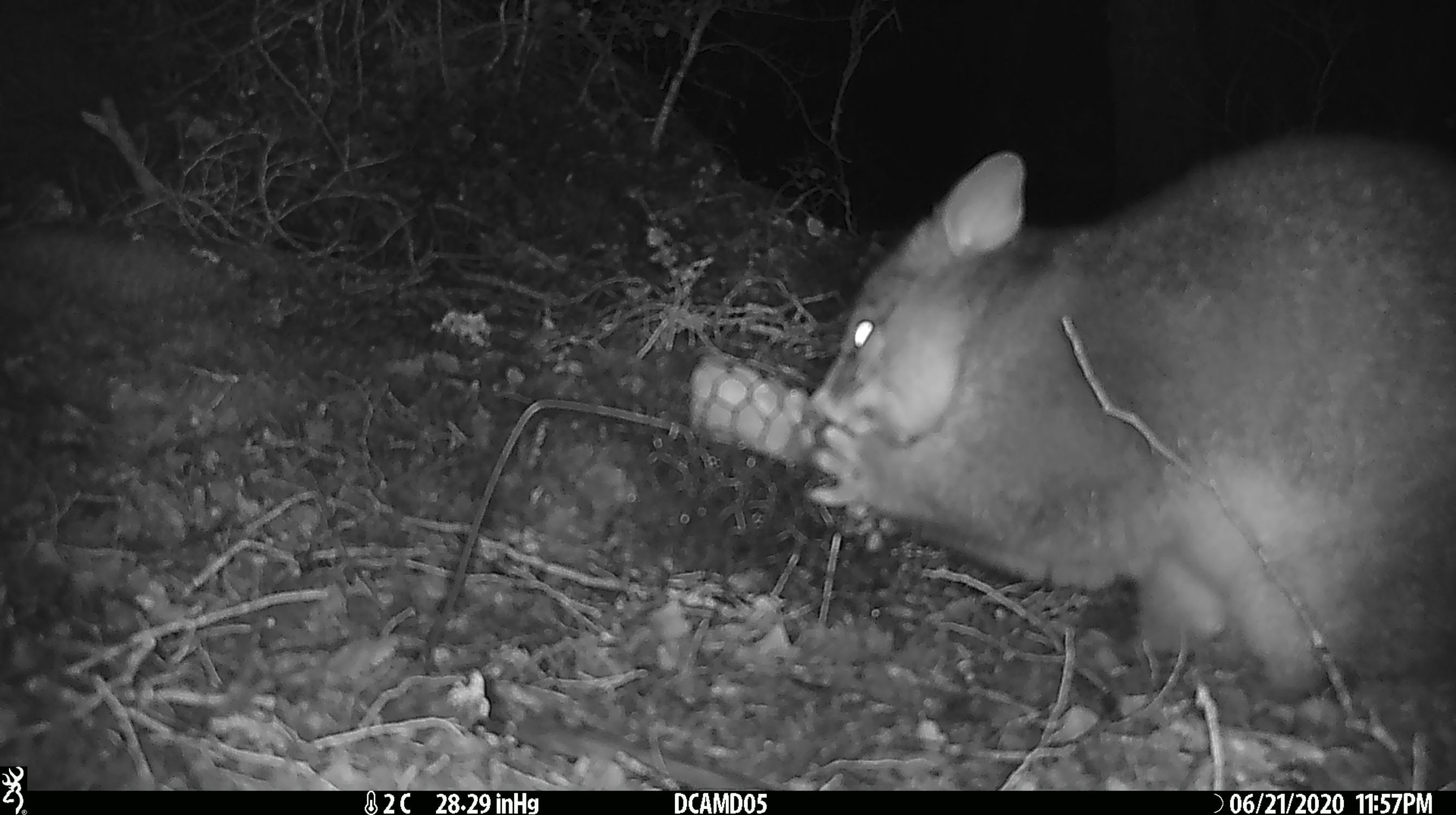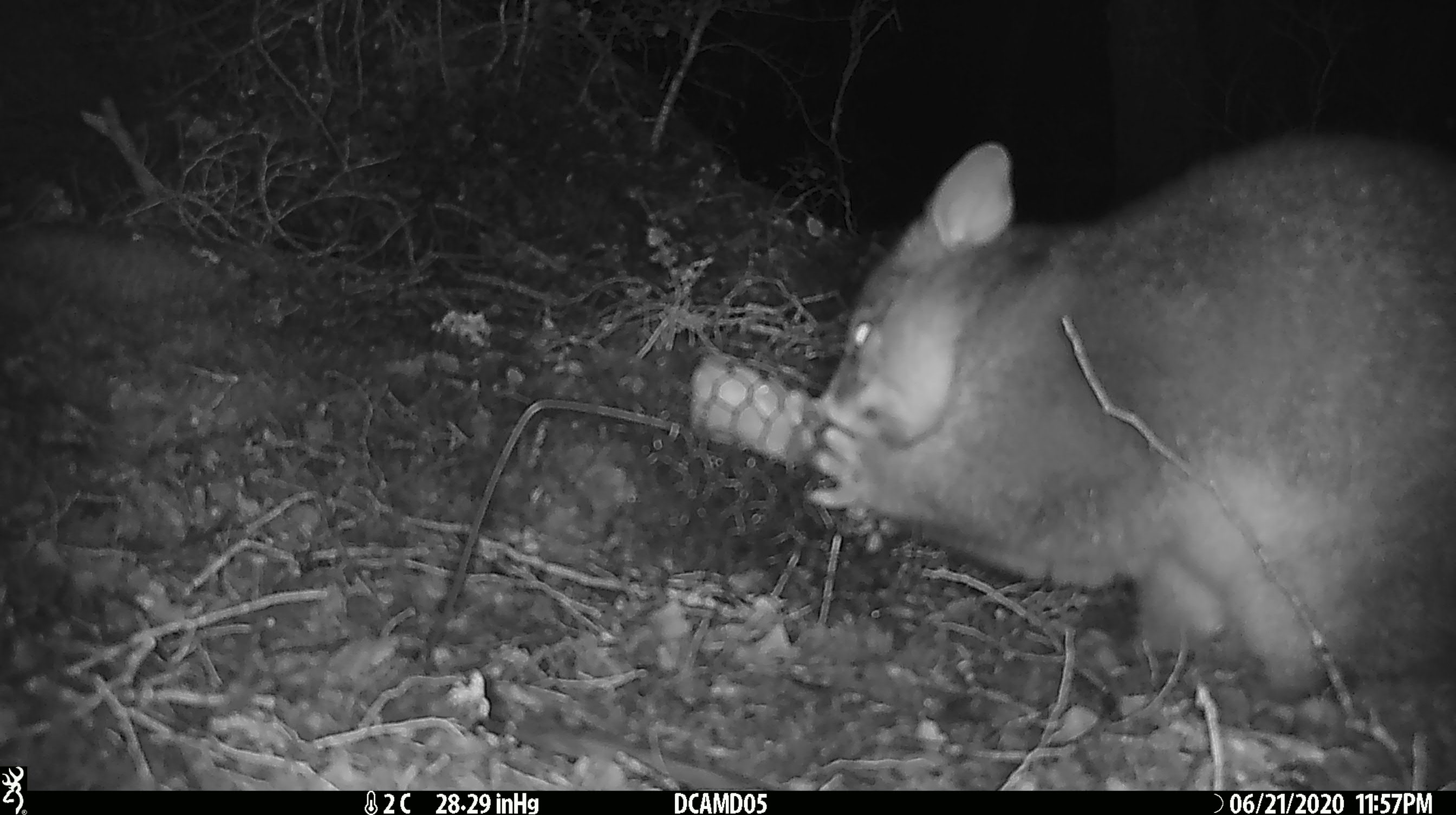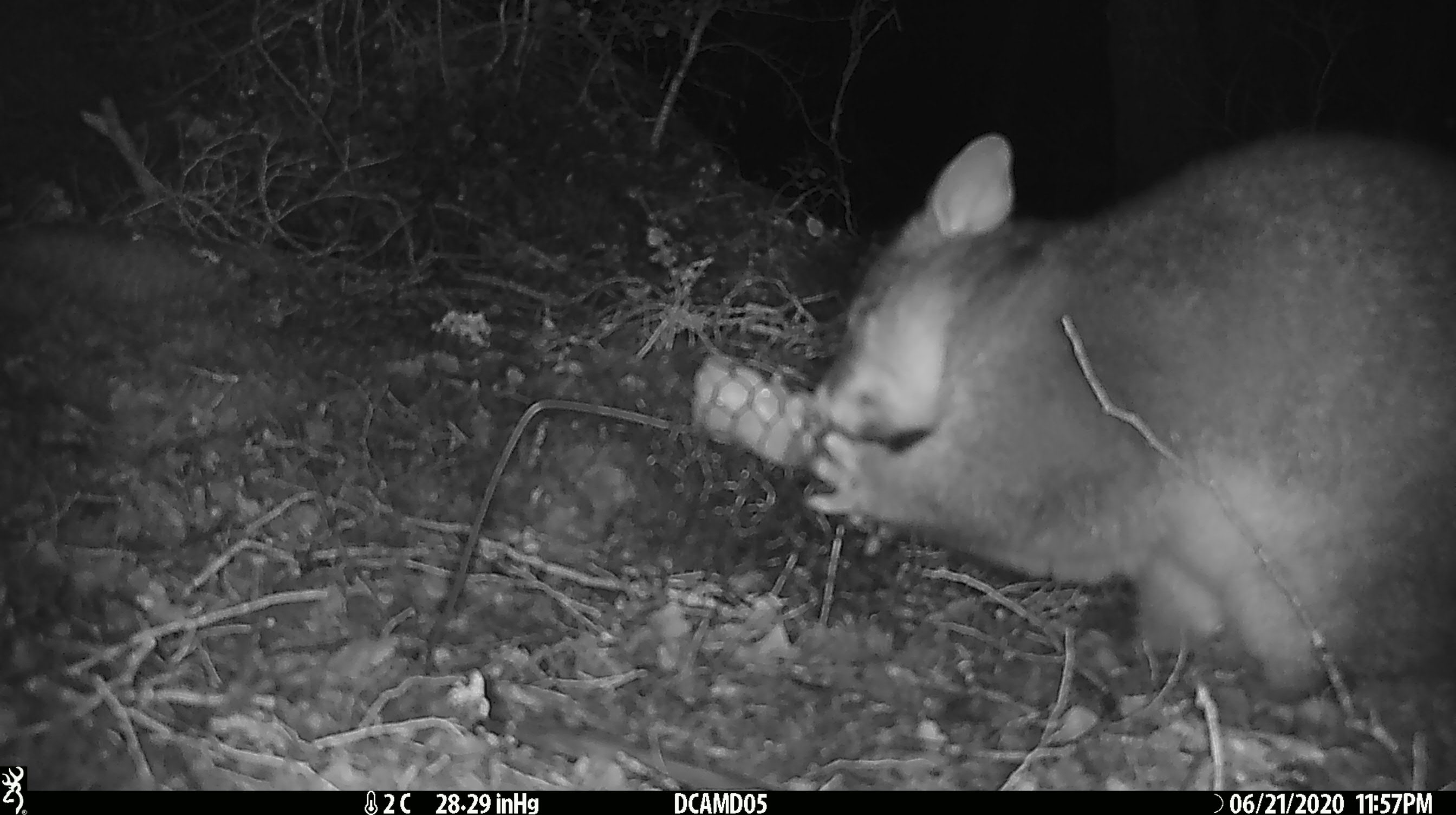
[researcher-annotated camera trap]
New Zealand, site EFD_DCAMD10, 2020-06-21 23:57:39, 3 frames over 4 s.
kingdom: Animalia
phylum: Chordata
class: Mammalia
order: Diprotodontia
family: Phalangeridae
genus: Trichosurus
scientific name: Trichosurus vulpecula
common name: common brushtail possum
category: possum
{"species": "possum (common brushtail possum) (Trichosurus vulpecula)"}